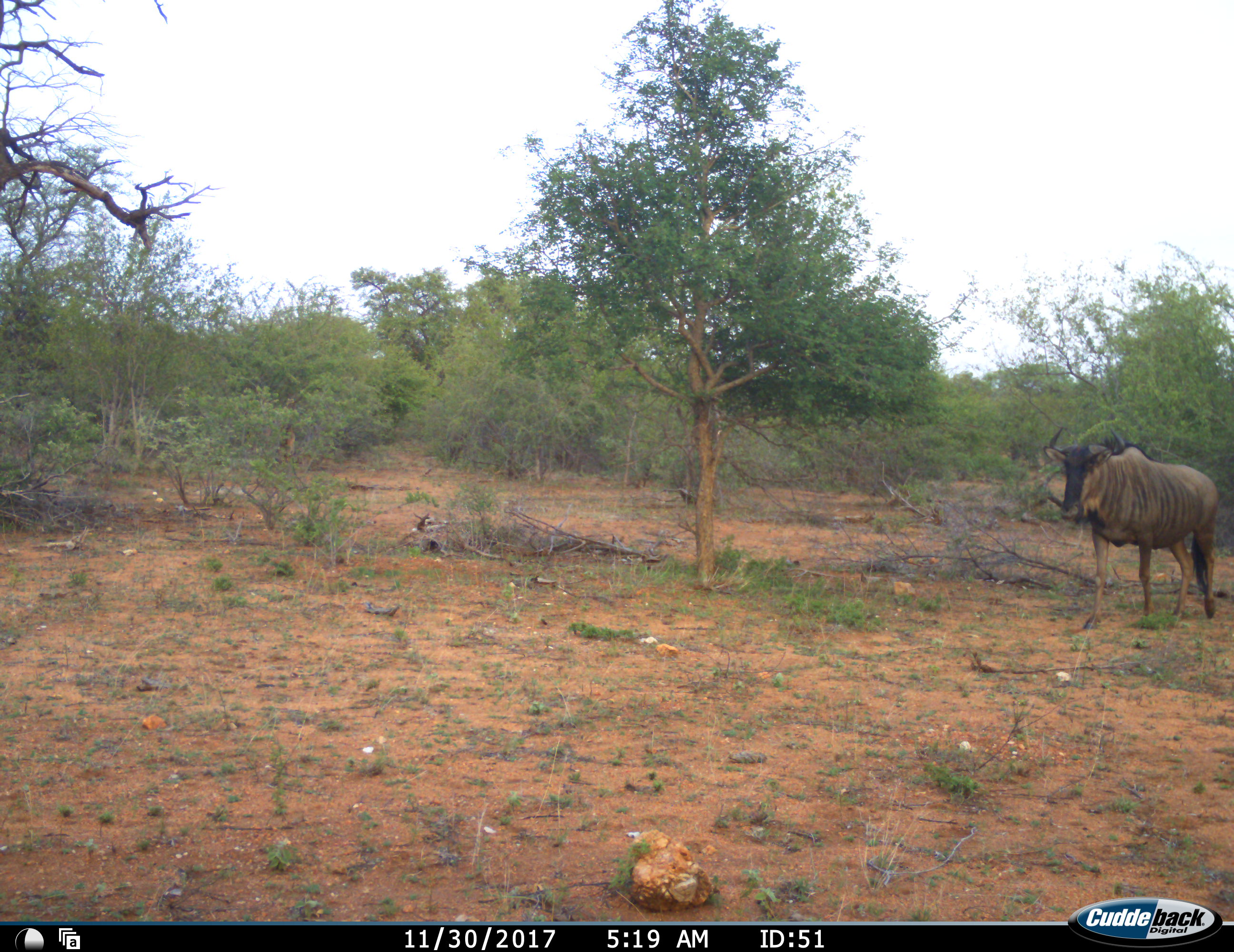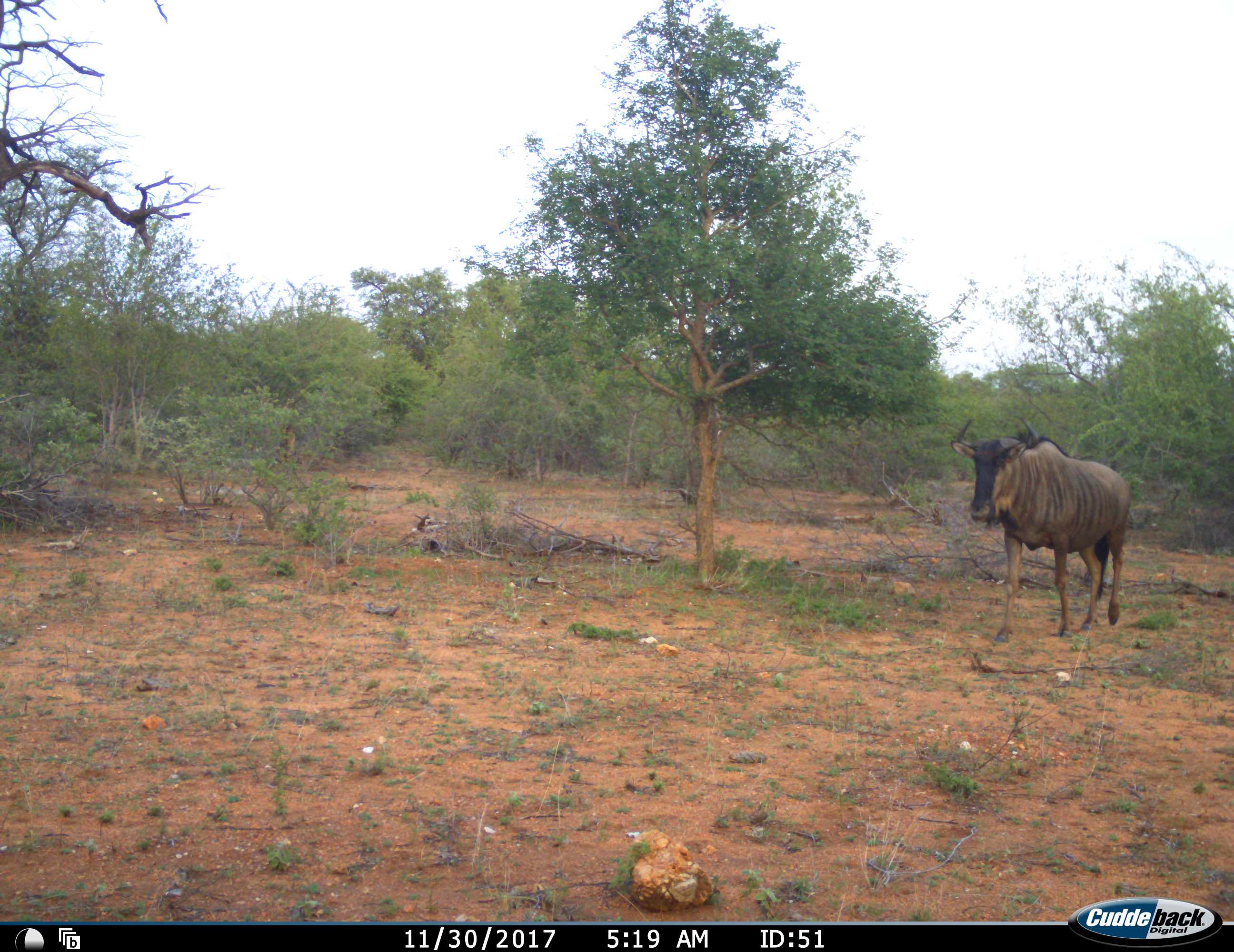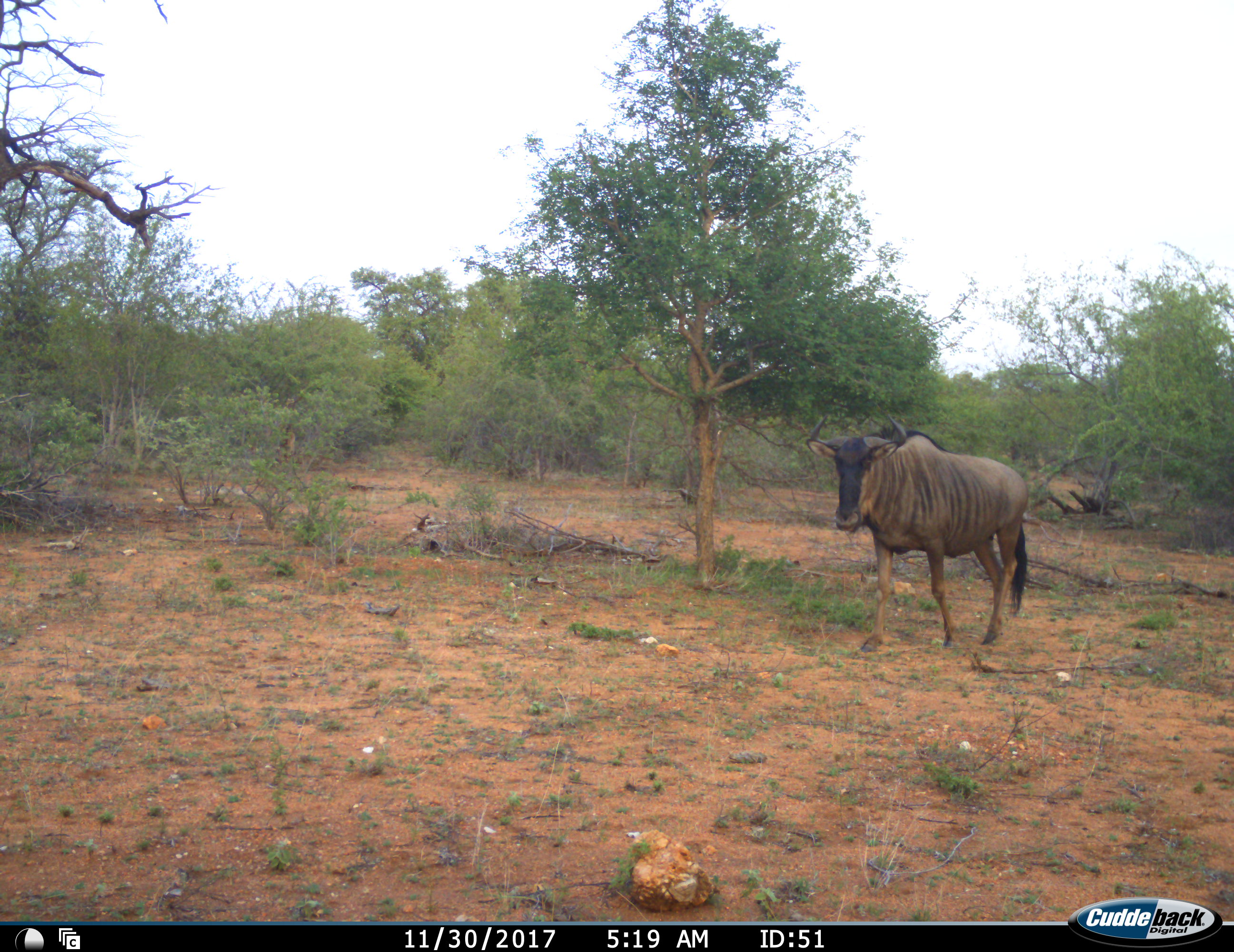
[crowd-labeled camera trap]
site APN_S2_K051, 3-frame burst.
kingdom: Animalia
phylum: Chordata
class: Mammalia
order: Artiodactyla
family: Bovidae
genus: Connochaetes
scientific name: Connochaetes taurinus taurinus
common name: blue wildebeest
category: wildebeestblue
Wildebeestblue (blue wildebeest) (Connochaetes taurinus taurinus), count 1. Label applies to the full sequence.